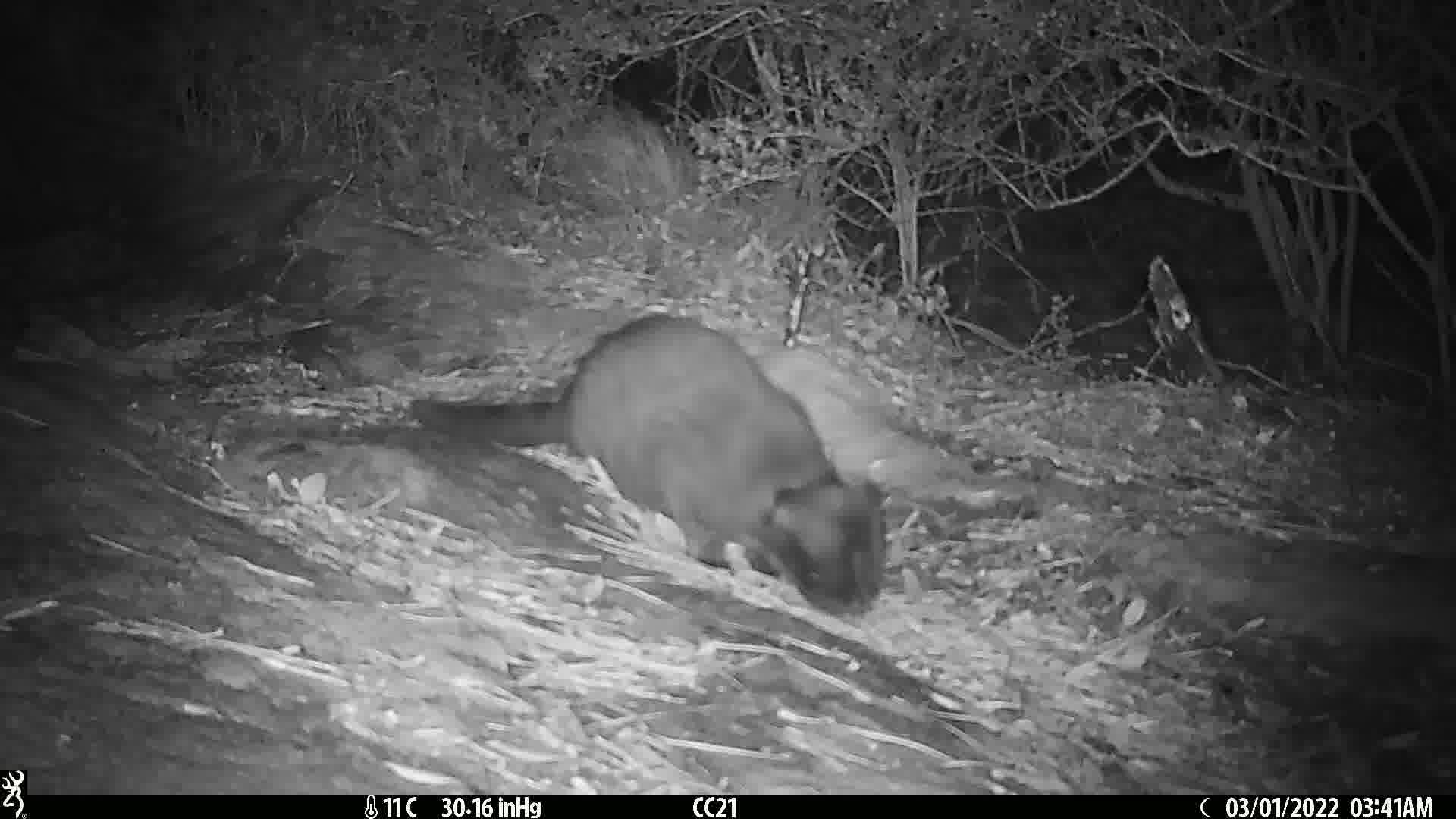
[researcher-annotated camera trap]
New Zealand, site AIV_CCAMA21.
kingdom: Animalia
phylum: Chordata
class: Mammalia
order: Carnivora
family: Felidae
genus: Felis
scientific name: Felis catus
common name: domestic cat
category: cat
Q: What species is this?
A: Cat (domestic cat) (Felis catus).